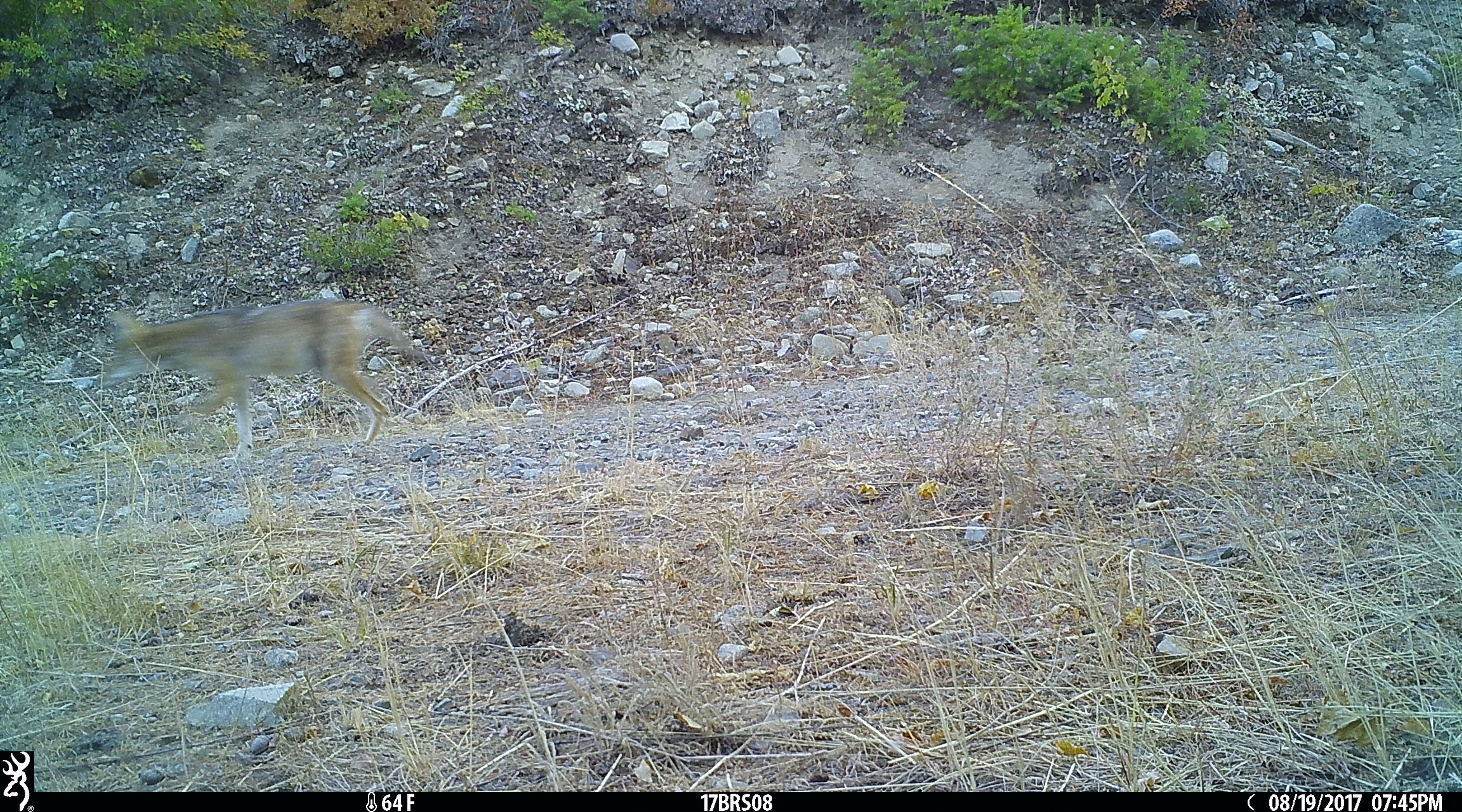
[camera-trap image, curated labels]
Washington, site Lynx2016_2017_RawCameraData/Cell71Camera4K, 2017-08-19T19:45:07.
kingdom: Animalia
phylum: Chordata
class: Mammalia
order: Carnivora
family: Canidae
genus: Canis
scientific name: Canis latrans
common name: coyote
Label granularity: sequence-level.